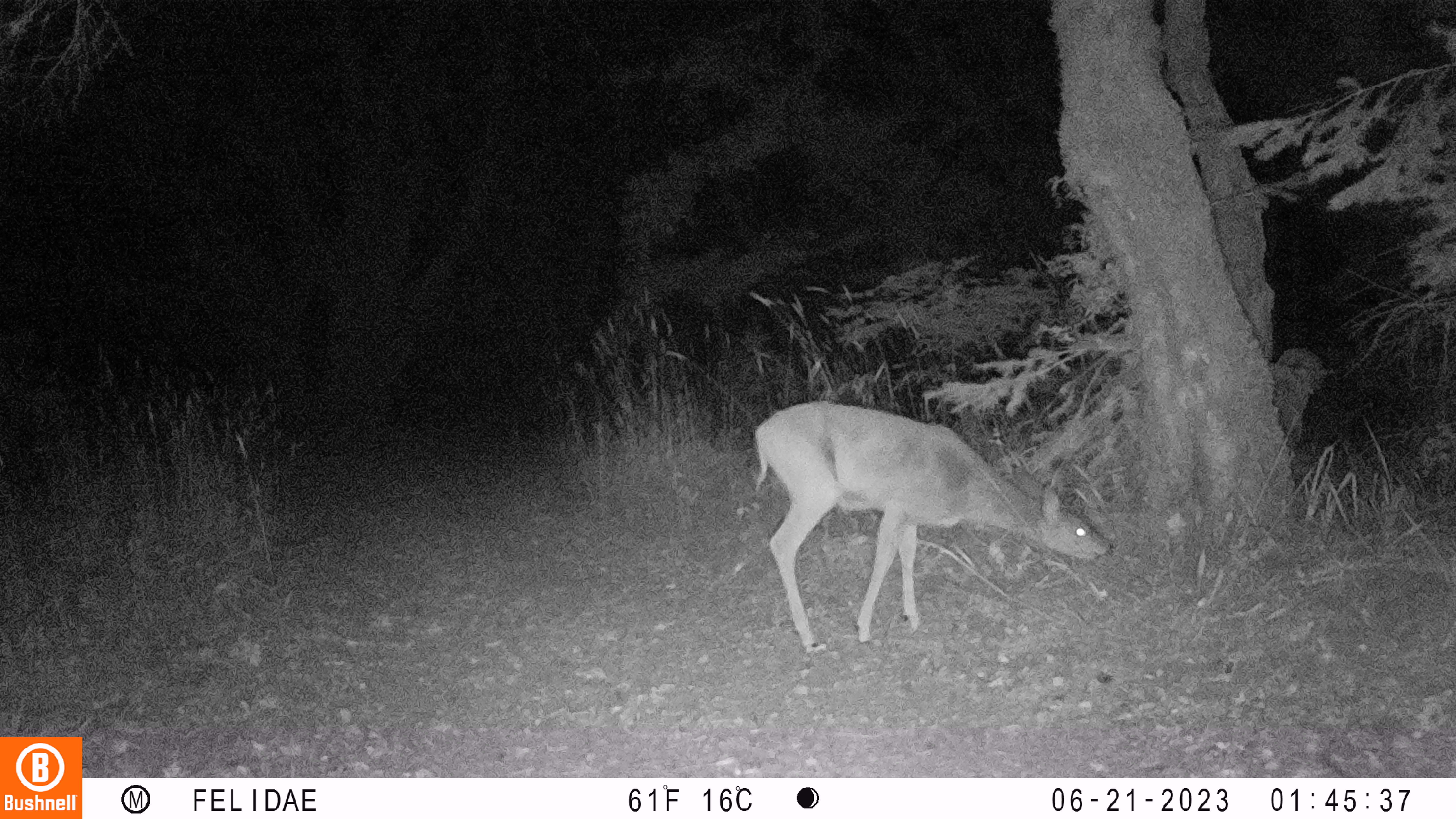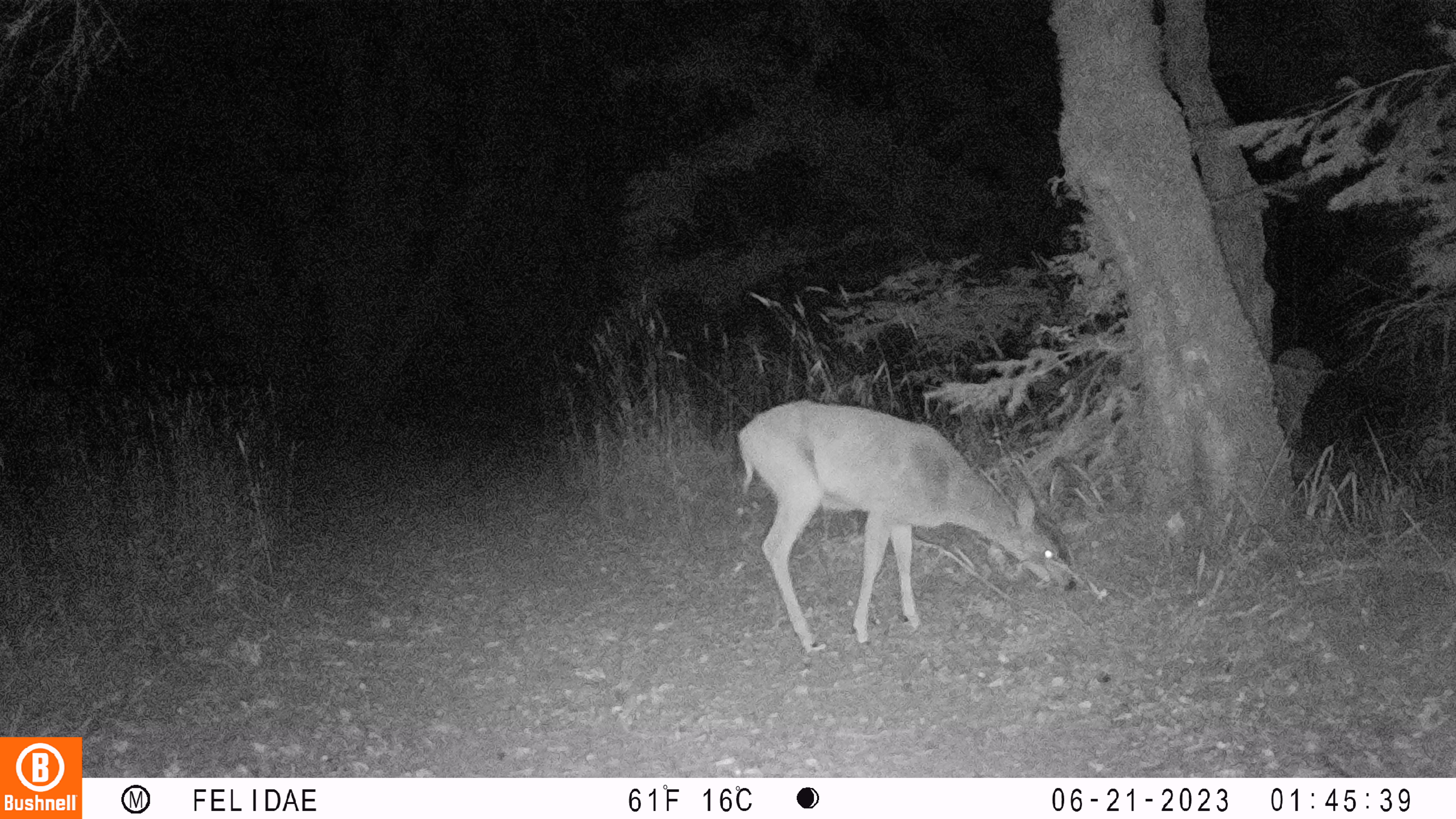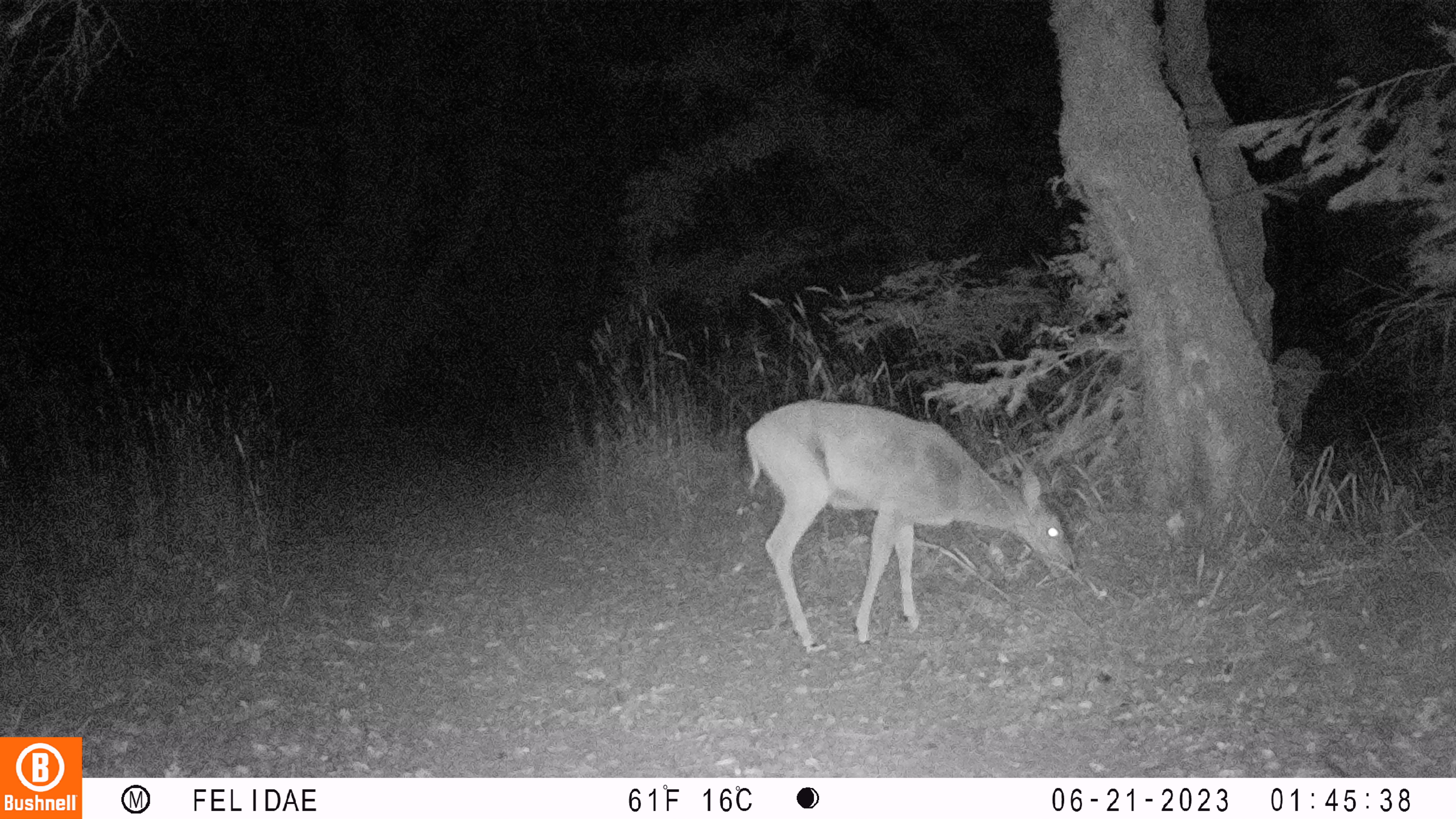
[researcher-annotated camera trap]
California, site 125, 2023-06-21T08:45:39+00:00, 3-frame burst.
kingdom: Animalia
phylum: Chordata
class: Mammalia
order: Artiodactyla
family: Cervidae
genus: Odocoileus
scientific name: Odocoileus hemionus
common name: mule deer